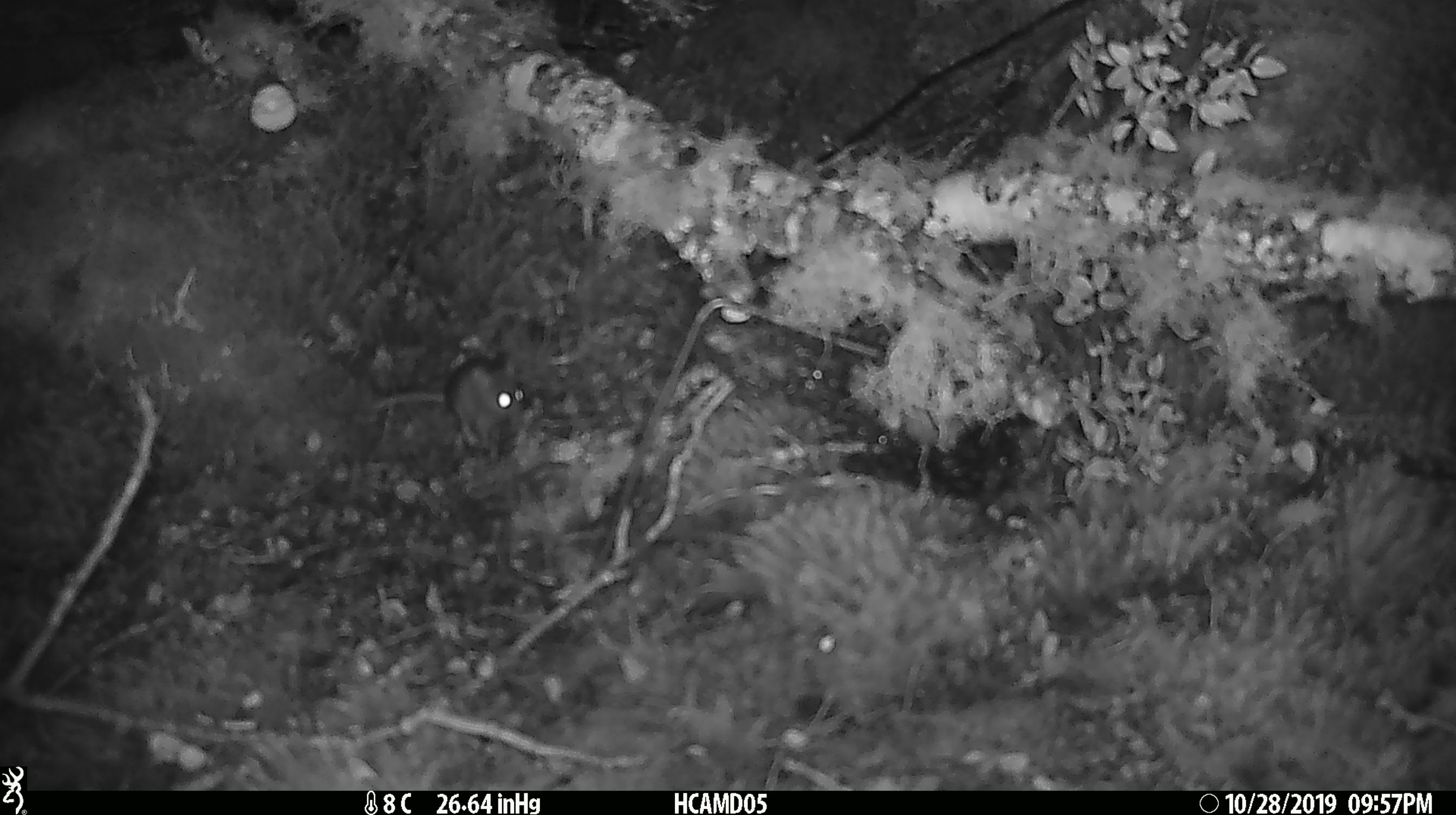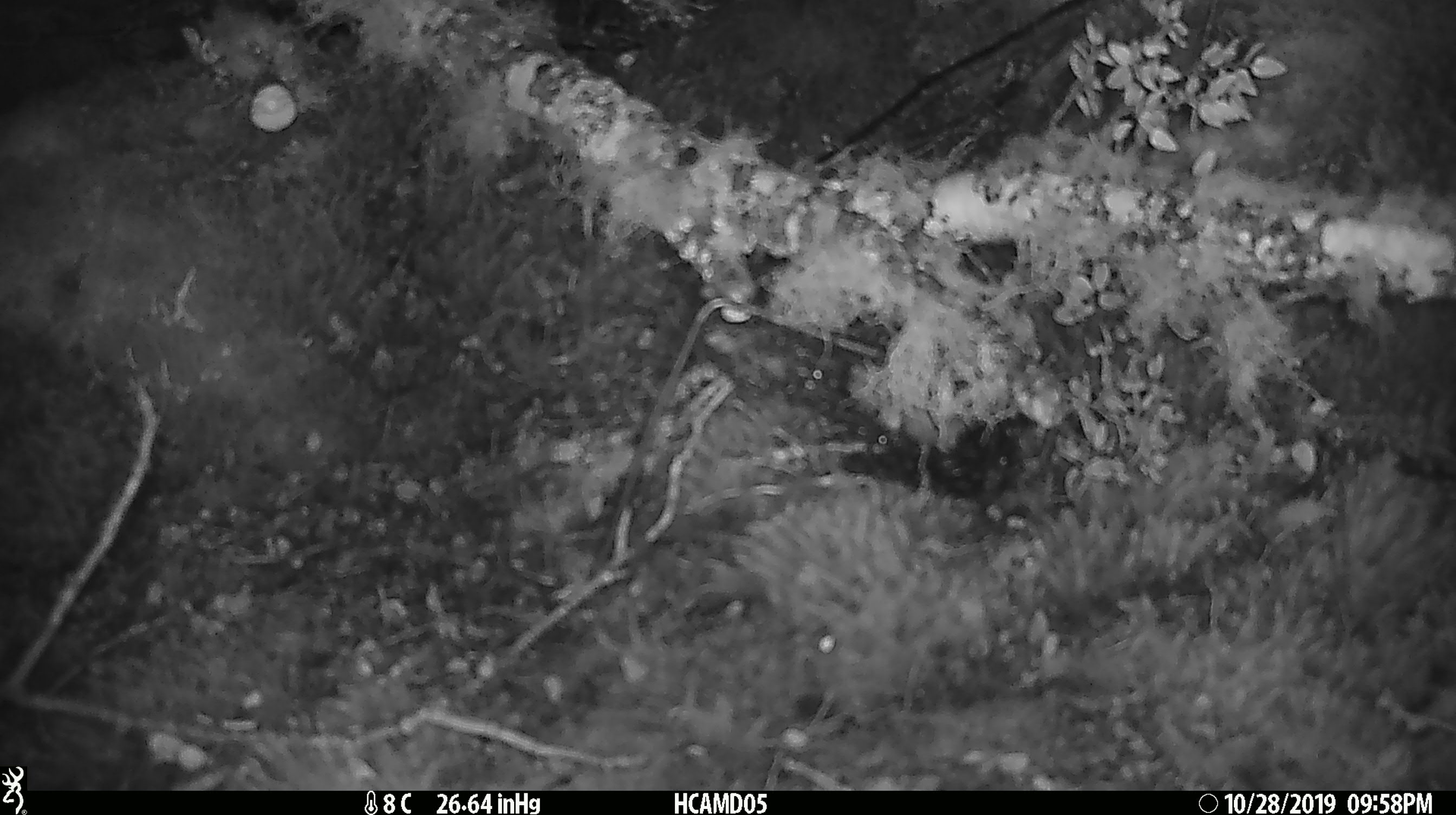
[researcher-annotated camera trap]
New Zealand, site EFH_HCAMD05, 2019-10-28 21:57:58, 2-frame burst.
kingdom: Animalia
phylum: Chordata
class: Mammalia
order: Rodentia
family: Muridae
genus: Mus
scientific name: Mus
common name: mouse